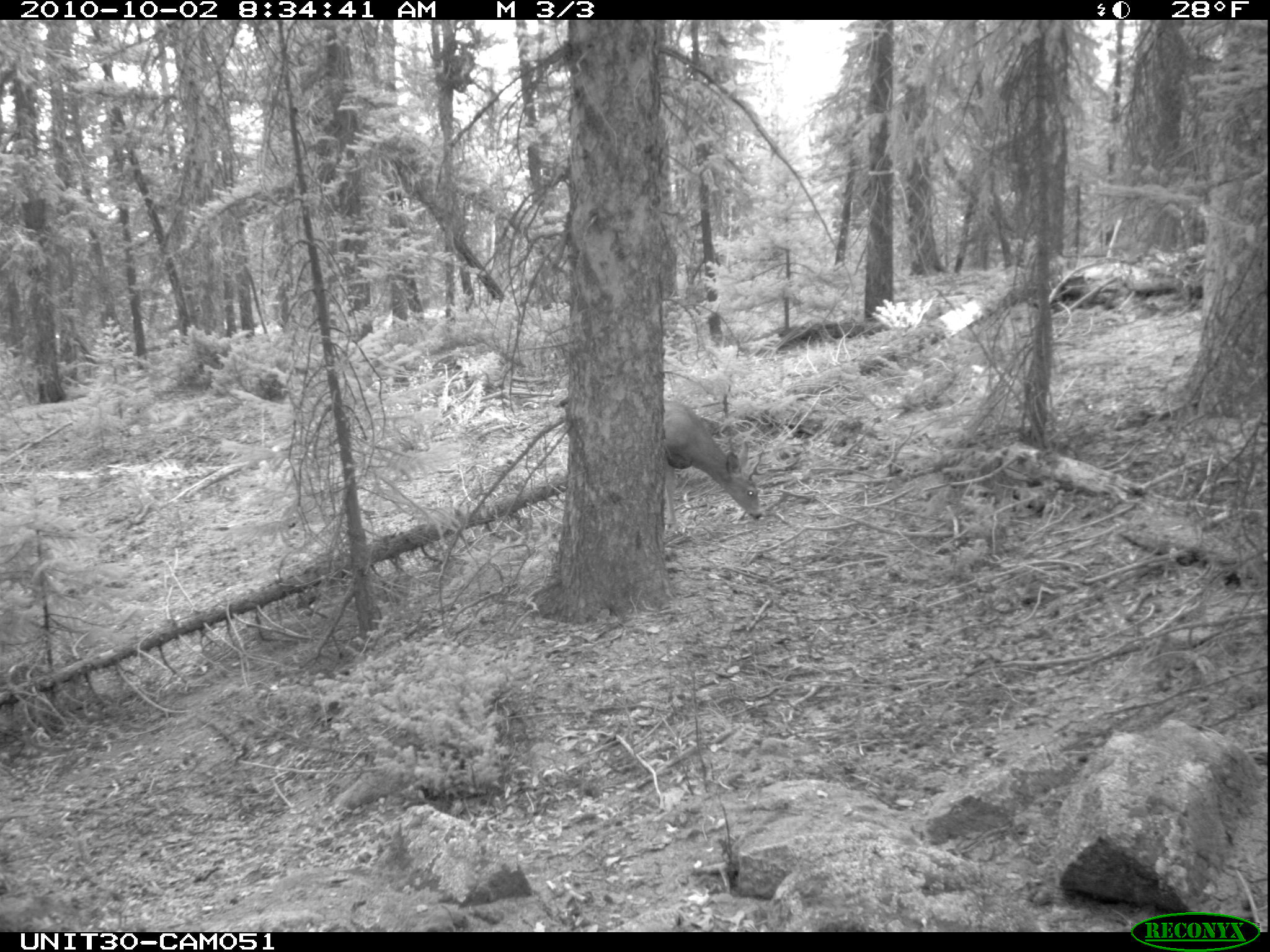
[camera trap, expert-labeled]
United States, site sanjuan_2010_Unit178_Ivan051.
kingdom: Animalia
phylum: Chordata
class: Mammalia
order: Artiodactyla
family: Cervidae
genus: Odocoileus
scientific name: Odocoileus hemionus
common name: mule deer